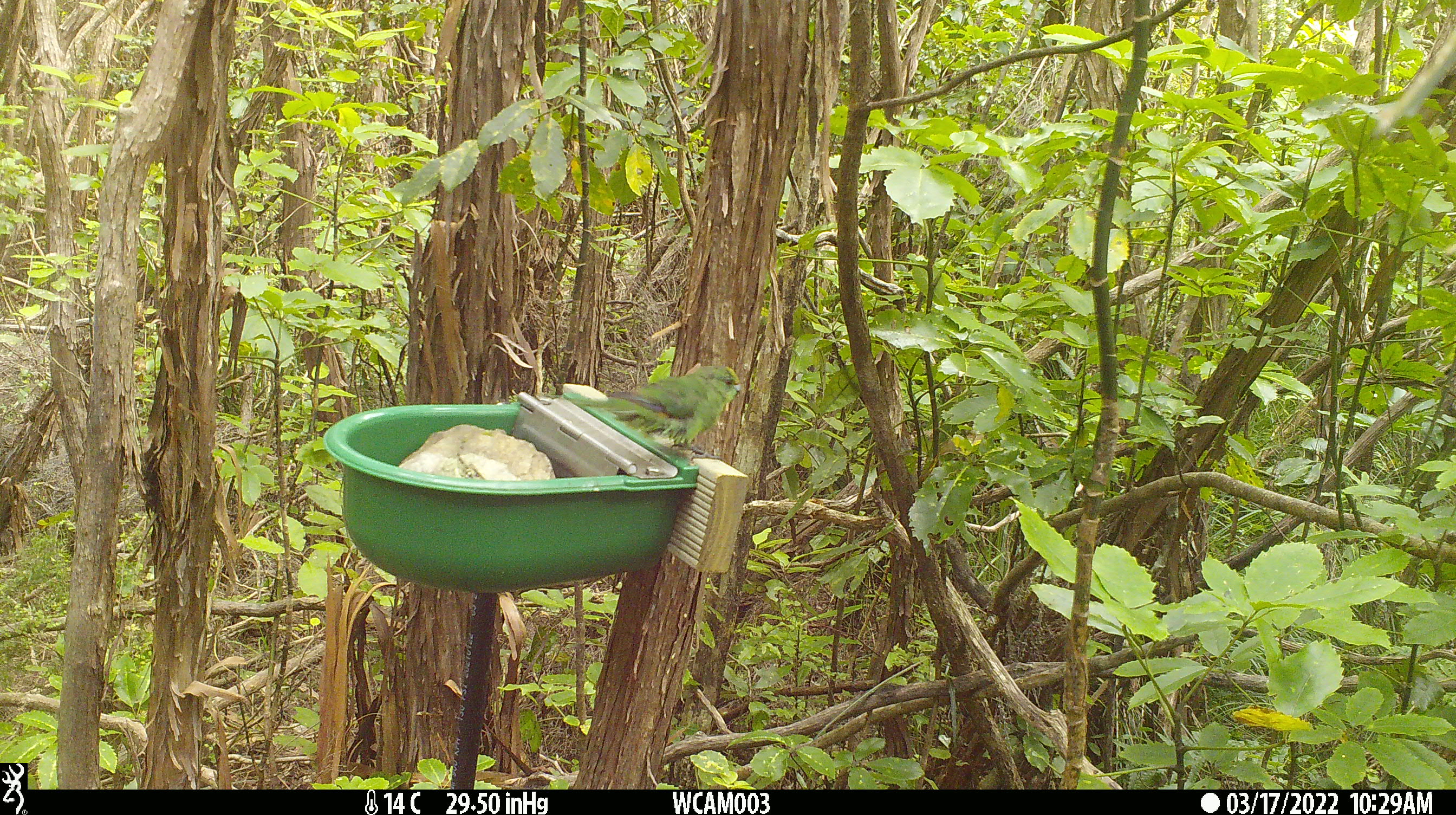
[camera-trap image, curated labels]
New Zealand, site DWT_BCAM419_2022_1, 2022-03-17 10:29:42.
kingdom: Animalia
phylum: Chordata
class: Aves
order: Psittaciformes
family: Psittaculidae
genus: Cyanoramphus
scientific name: Cyanoramphus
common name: parakeet